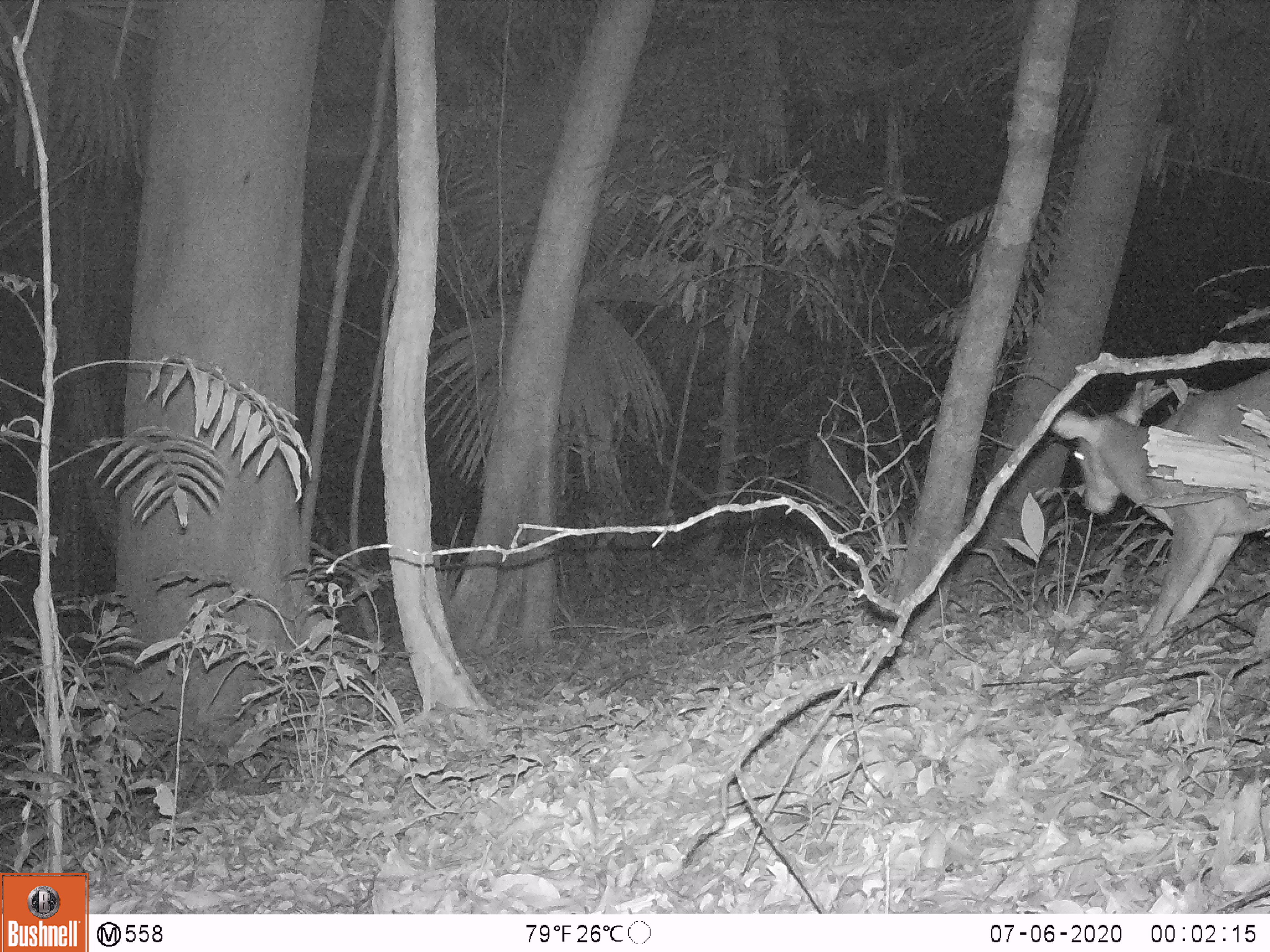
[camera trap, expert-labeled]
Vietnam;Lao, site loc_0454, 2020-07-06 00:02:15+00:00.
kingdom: Animalia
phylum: Chordata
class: Mammalia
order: Artiodactyla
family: Cervidae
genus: Muntiacus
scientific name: Muntiacus vuquangensis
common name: large-antlered muntjac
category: large antlered muntjac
Large antlered muntjac (large-antlered muntjac) (Muntiacus vuquangensis). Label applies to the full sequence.